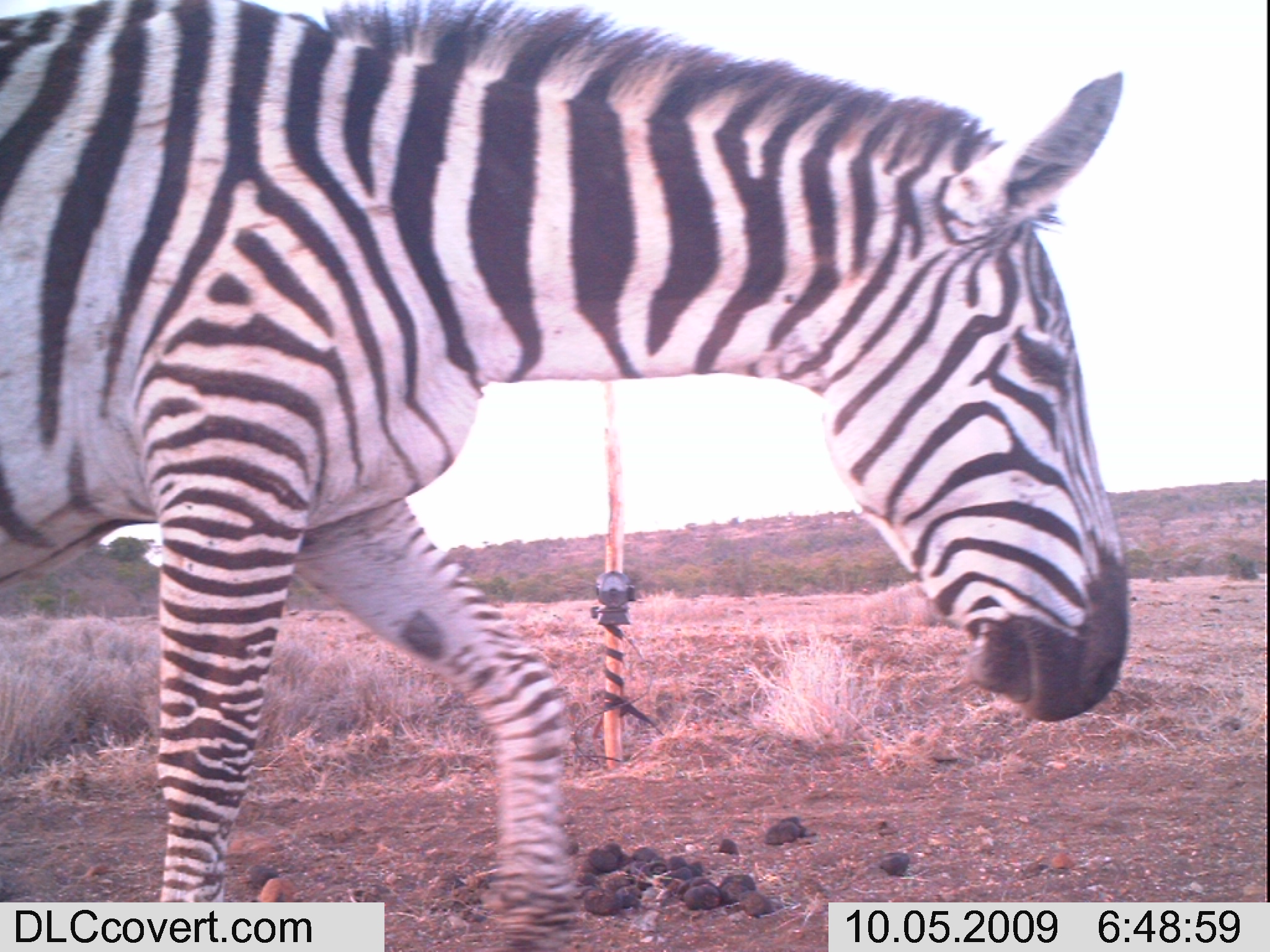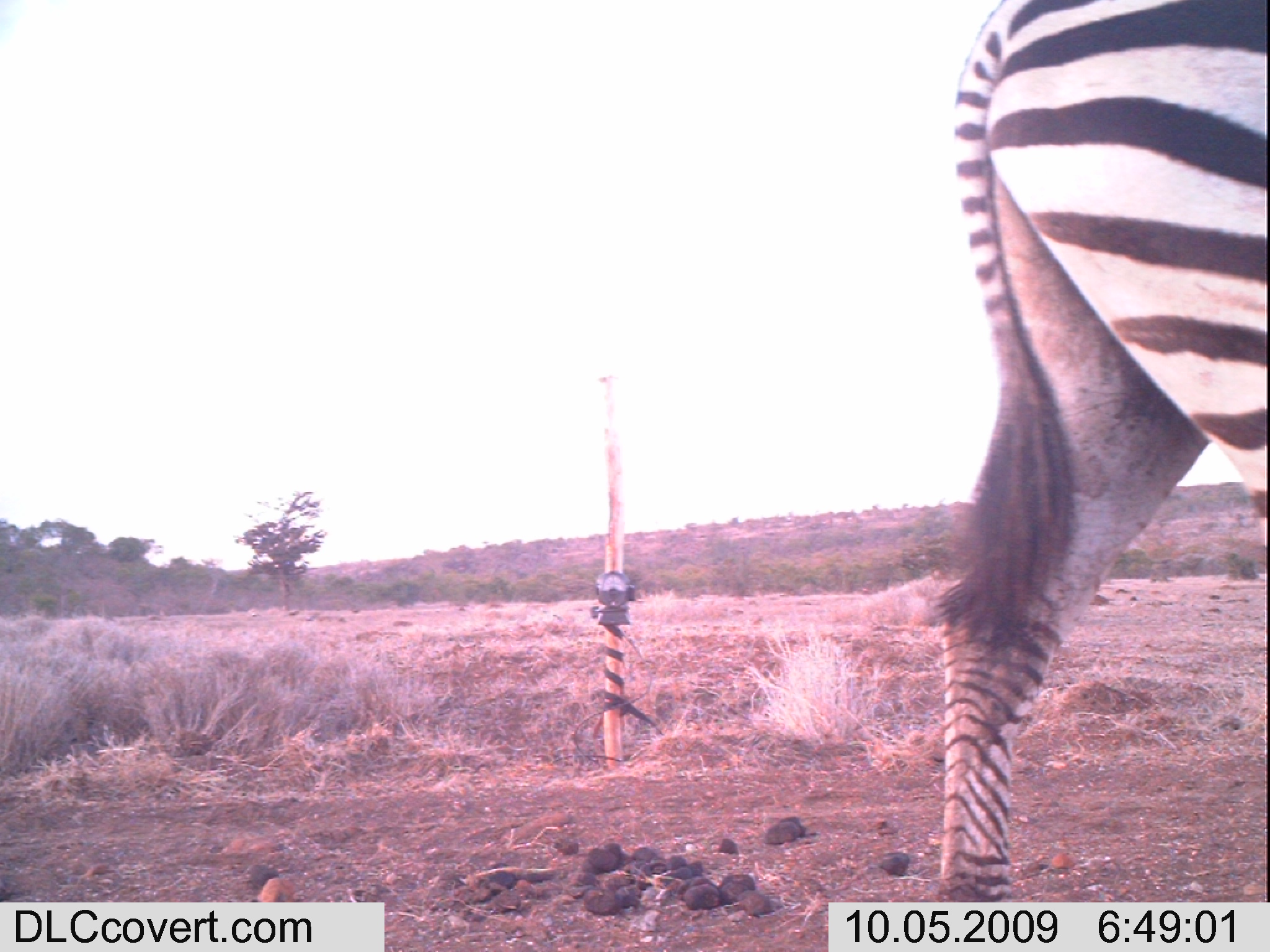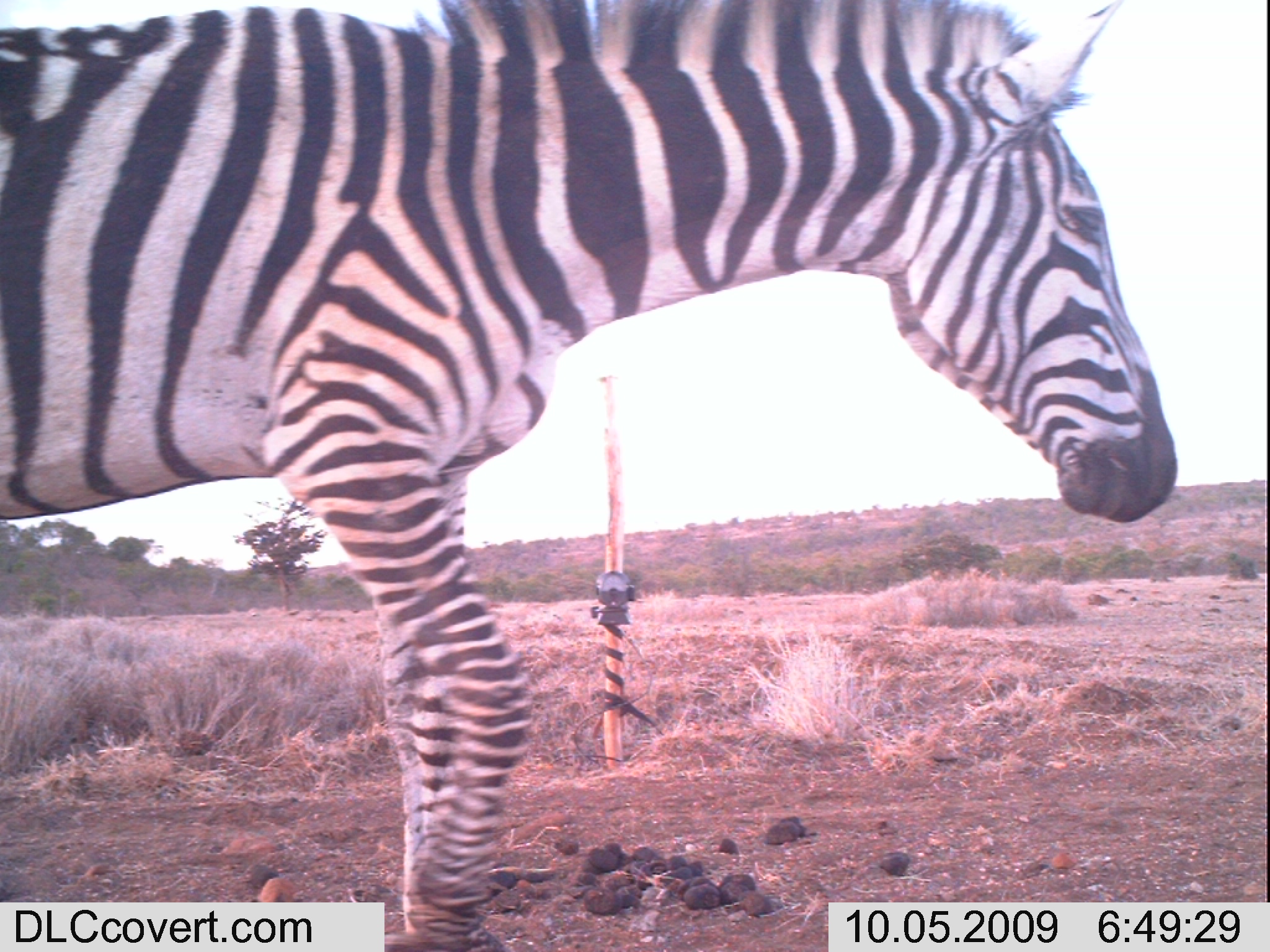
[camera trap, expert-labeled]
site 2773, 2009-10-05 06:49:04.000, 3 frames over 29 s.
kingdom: Animalia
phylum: Chordata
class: Mammalia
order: Perissodactyla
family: Equidae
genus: Equus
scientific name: Equus quagga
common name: plains zebra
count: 1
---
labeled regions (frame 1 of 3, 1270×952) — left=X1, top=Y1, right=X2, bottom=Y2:
equus quagga: left=0, top=0, right=1132, bottom=949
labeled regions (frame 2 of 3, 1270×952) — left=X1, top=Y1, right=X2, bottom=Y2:
equus quagga: left=922, top=0, right=1264, bottom=901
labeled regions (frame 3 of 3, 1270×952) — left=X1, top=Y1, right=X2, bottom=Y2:
equus quagga: left=0, top=0, right=1193, bottom=949